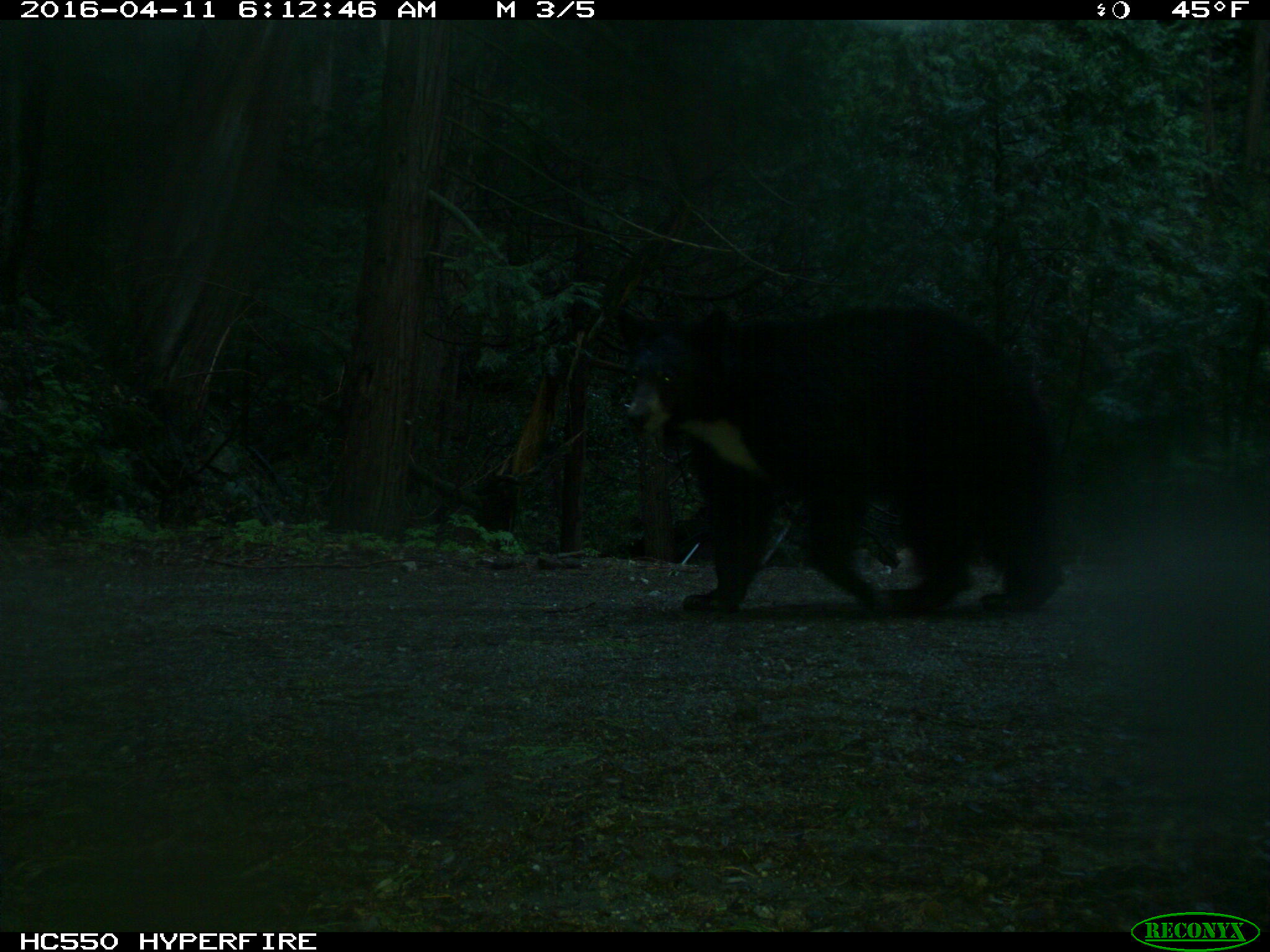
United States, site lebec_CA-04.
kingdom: Animalia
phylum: Chordata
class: Mammalia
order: Carnivora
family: Ursidae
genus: Ursus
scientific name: Ursus americanus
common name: american black bear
Ursus americanus (american black bear).